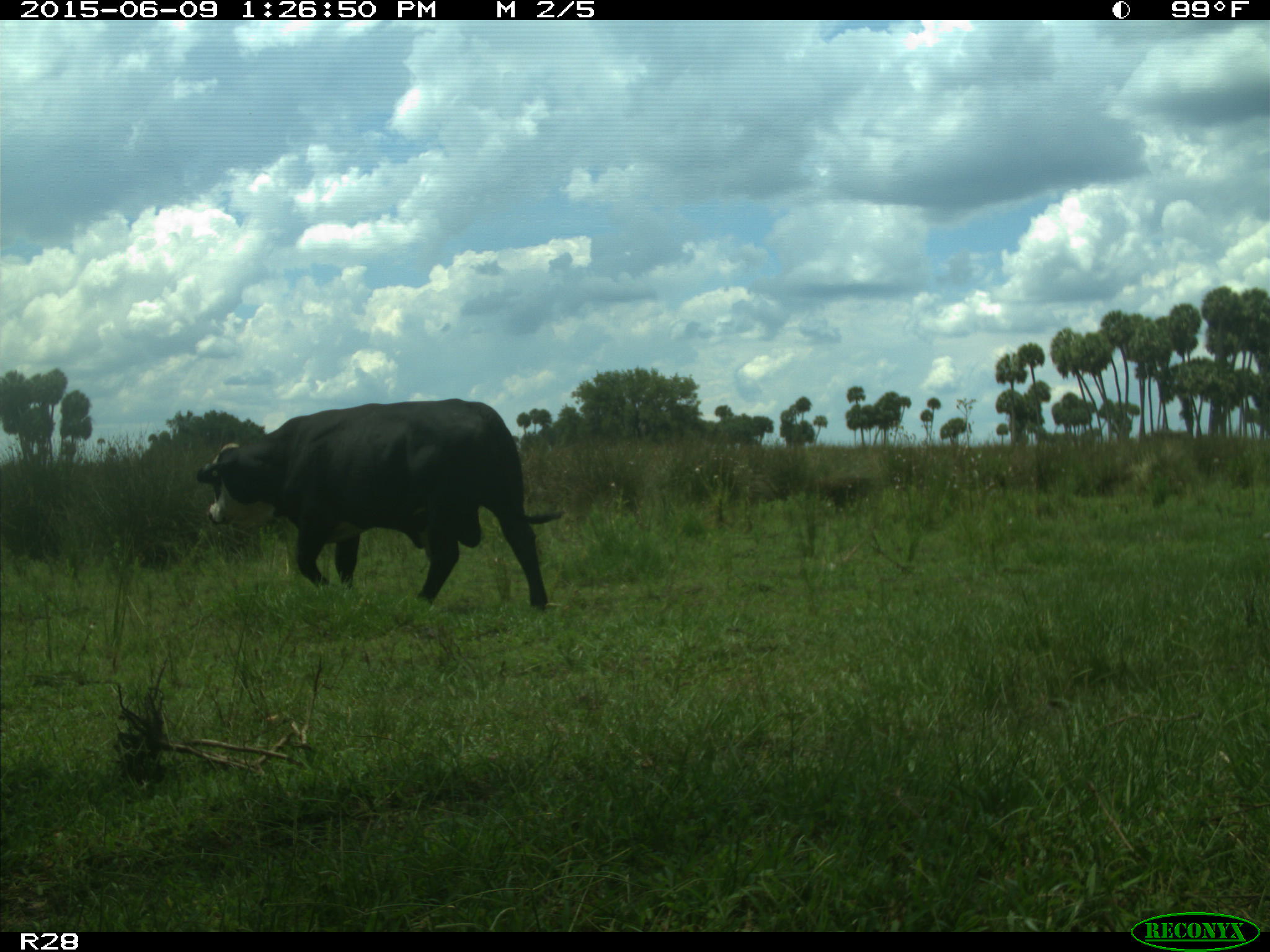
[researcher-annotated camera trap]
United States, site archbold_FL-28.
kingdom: Animalia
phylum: Chordata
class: Mammalia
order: Artiodactyla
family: Bovidae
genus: Bos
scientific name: Bos taurus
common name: domestic cow